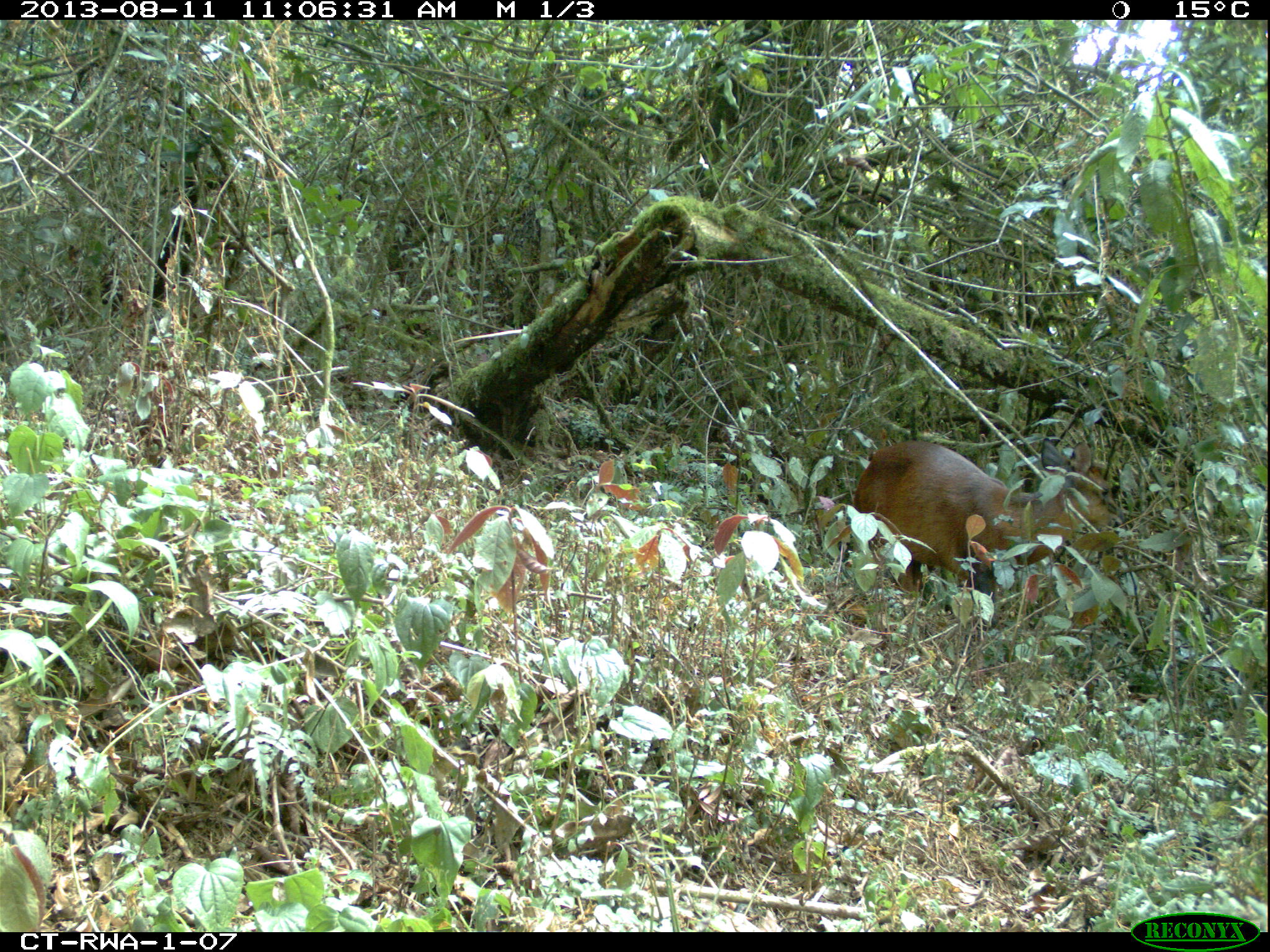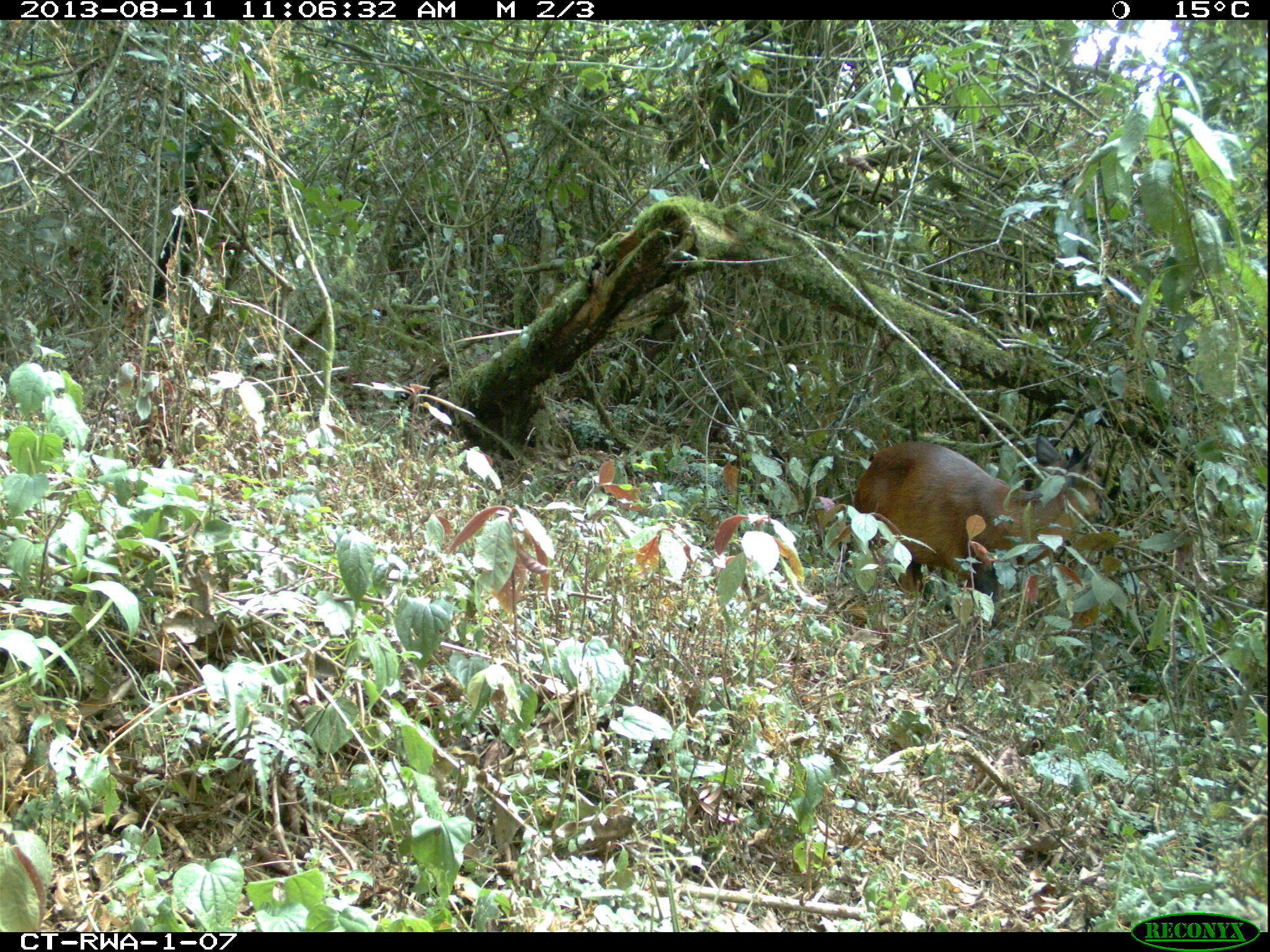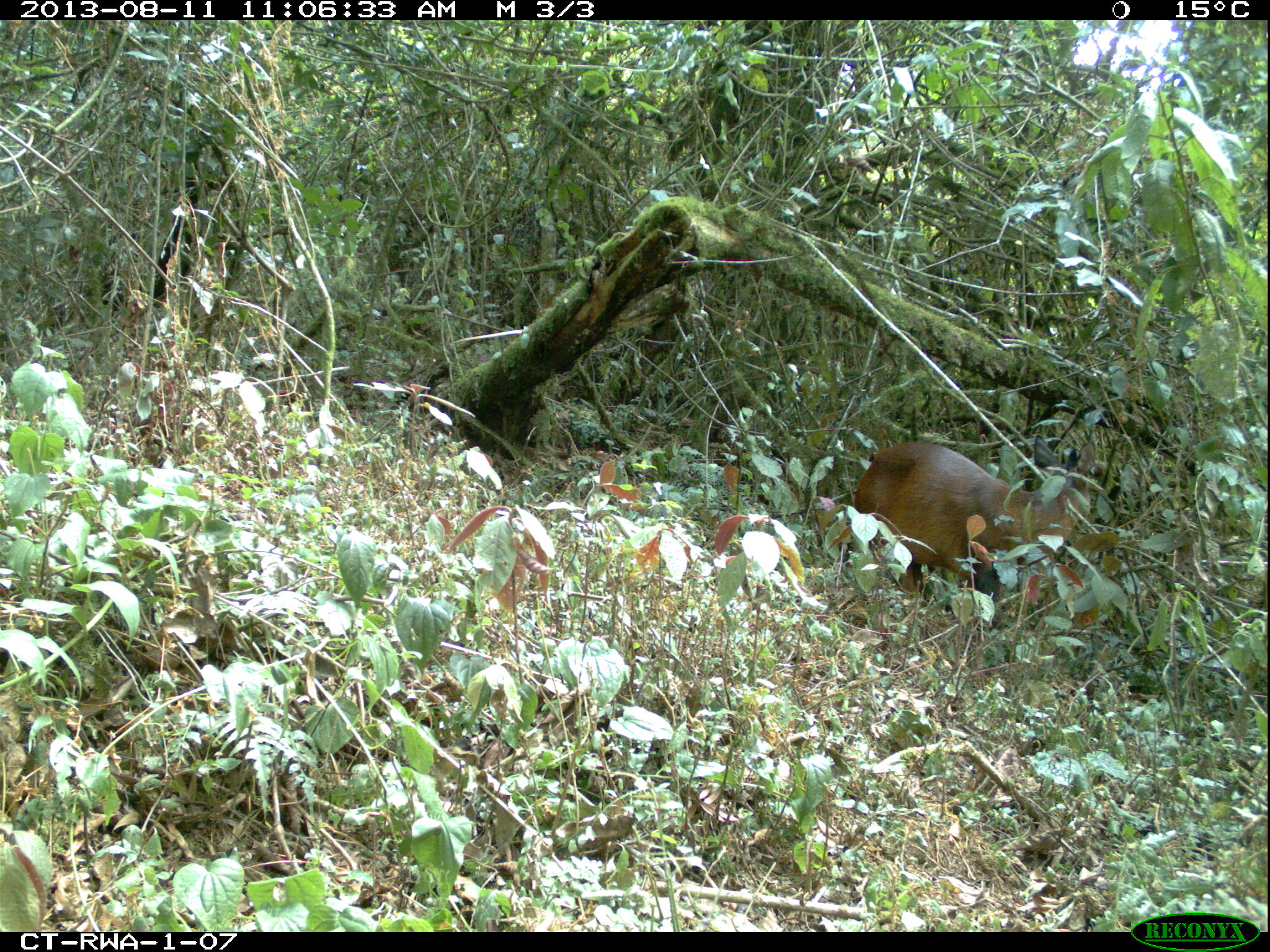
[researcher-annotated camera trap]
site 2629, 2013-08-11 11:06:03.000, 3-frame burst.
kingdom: Animalia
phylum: Chordata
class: Mammalia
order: Artiodactyla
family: Bovidae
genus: Cephalophus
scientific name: Cephalophus nigrifrons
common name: black-fronted duiker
Cephalophus nigrifrons (black-fronted duiker), count 1.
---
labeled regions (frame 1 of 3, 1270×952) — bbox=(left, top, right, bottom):
cephalophus nigrifrons: bbox=(850, 437, 1121, 627)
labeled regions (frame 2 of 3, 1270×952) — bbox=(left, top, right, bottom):
cephalophus nigrifrons: bbox=(851, 428, 1114, 632)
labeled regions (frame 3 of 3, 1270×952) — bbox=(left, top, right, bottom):
cephalophus nigrifrons: bbox=(852, 432, 1092, 626)